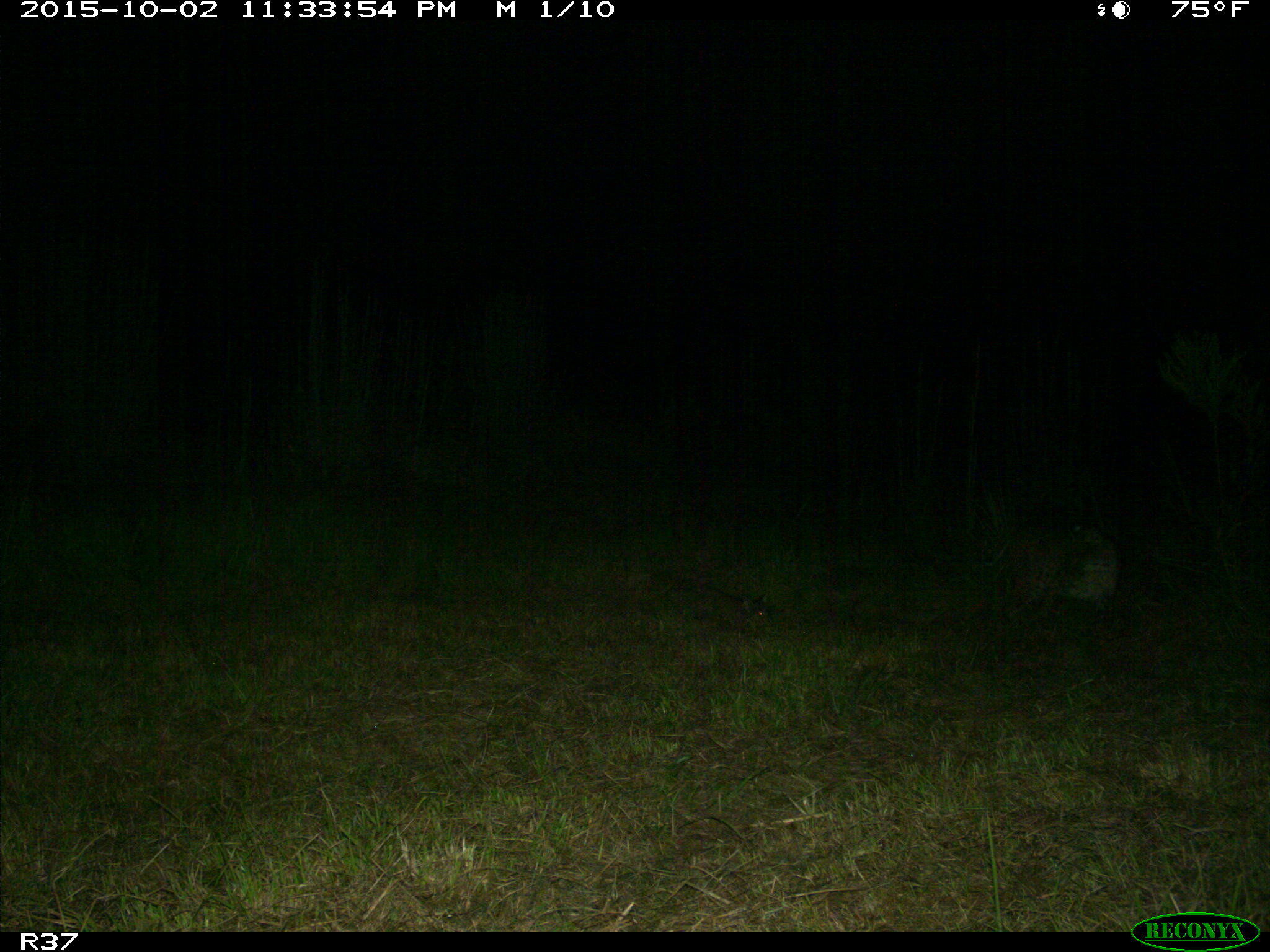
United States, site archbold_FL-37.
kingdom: Animalia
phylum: Chordata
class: Mammalia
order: Carnivora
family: Felidae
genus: Lynx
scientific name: Lynx rufus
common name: bobcat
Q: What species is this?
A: Lynx rufus (bobcat).